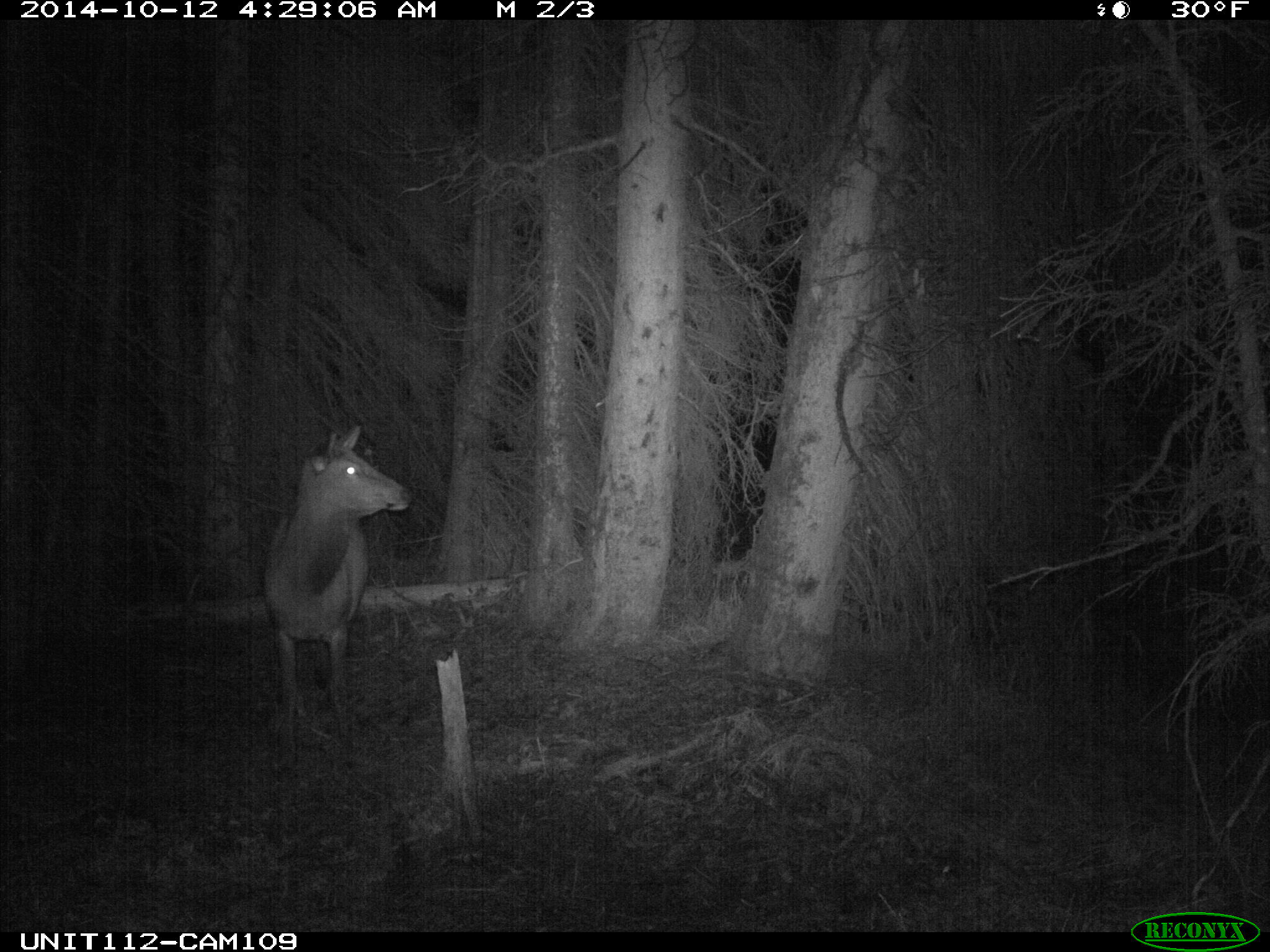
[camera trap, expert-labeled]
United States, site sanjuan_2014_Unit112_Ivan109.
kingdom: Animalia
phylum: Chordata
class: Mammalia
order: Artiodactyla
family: Cervidae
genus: Cervus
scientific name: Cervus elaphus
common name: red deer